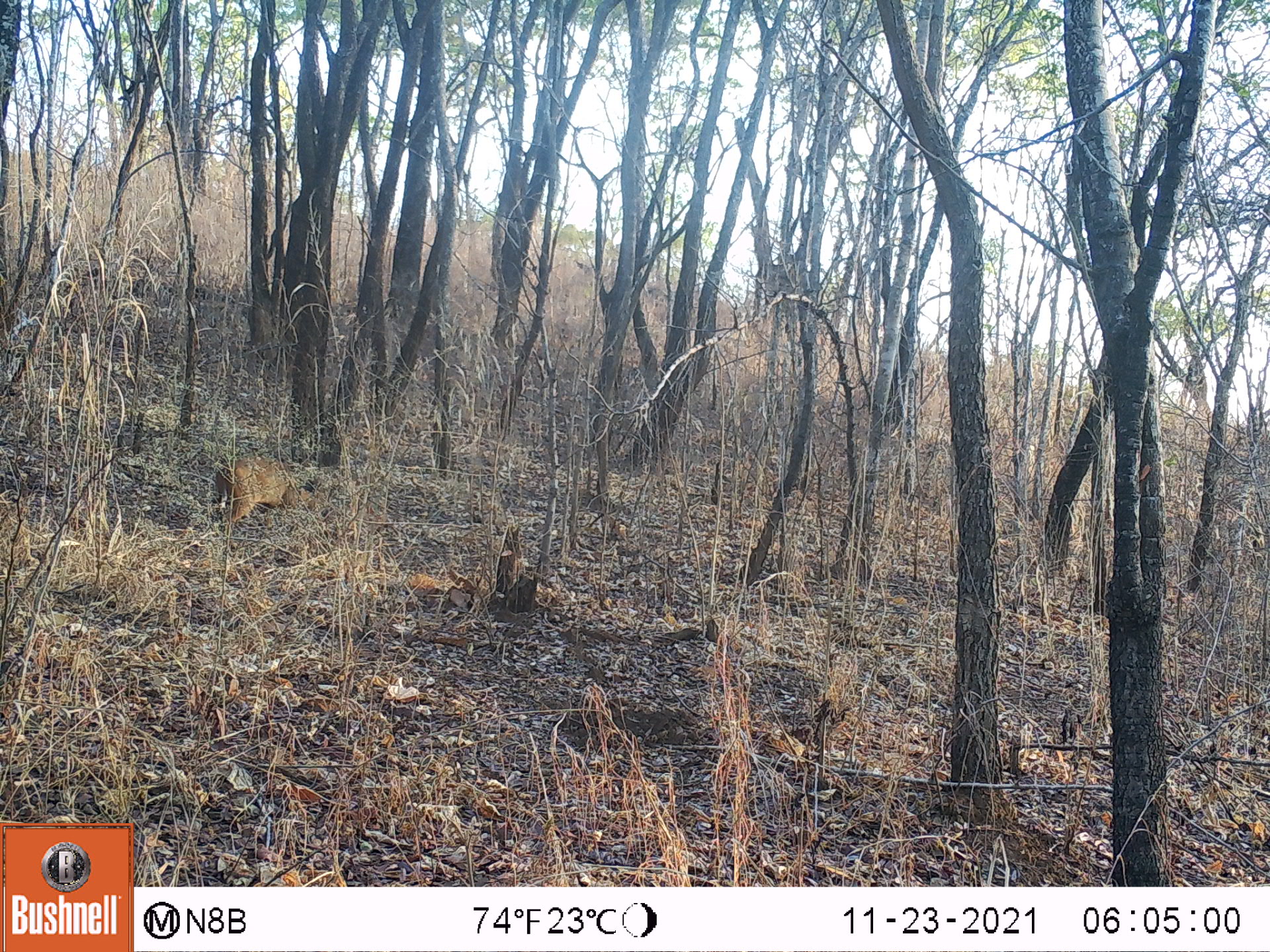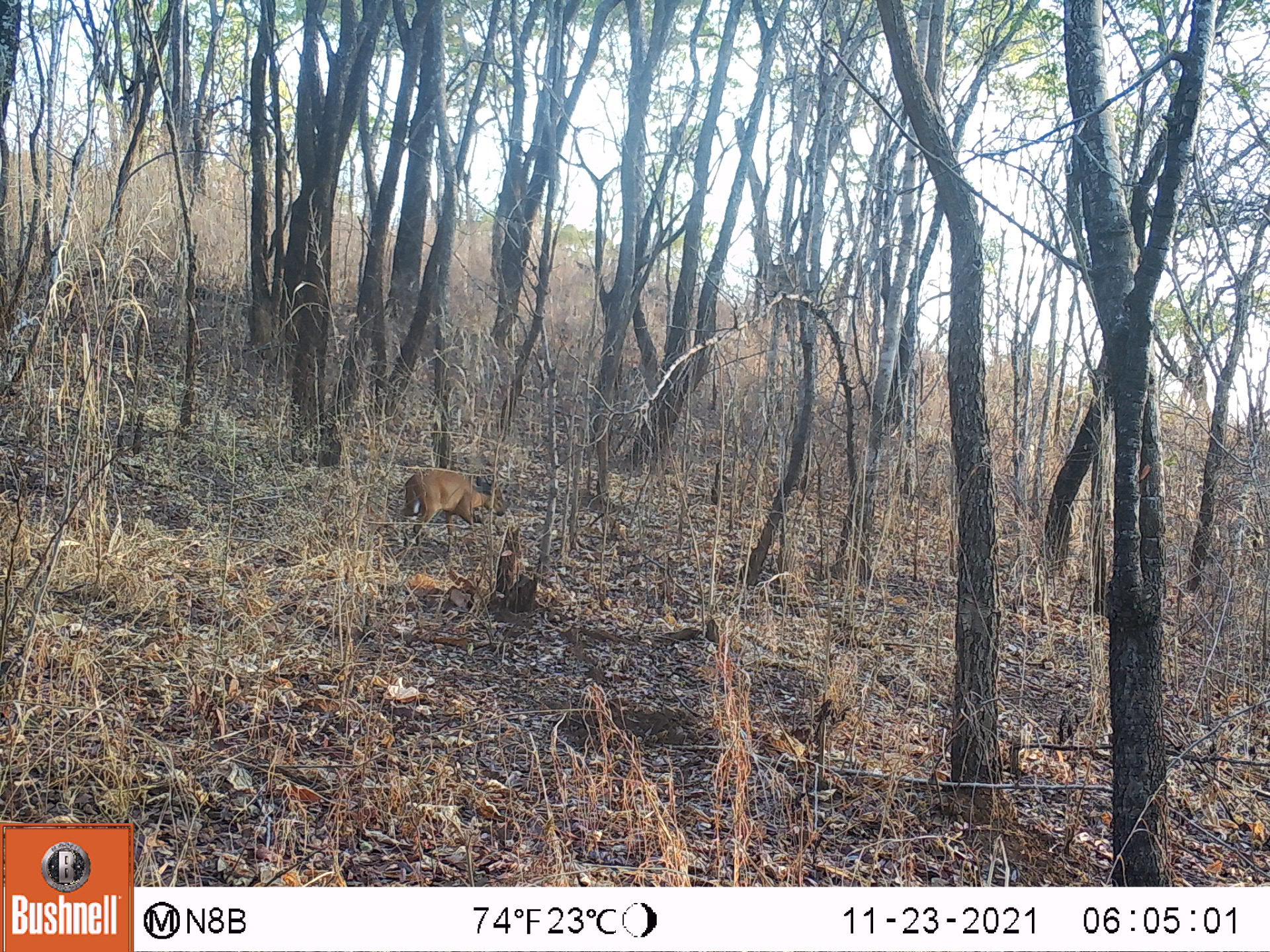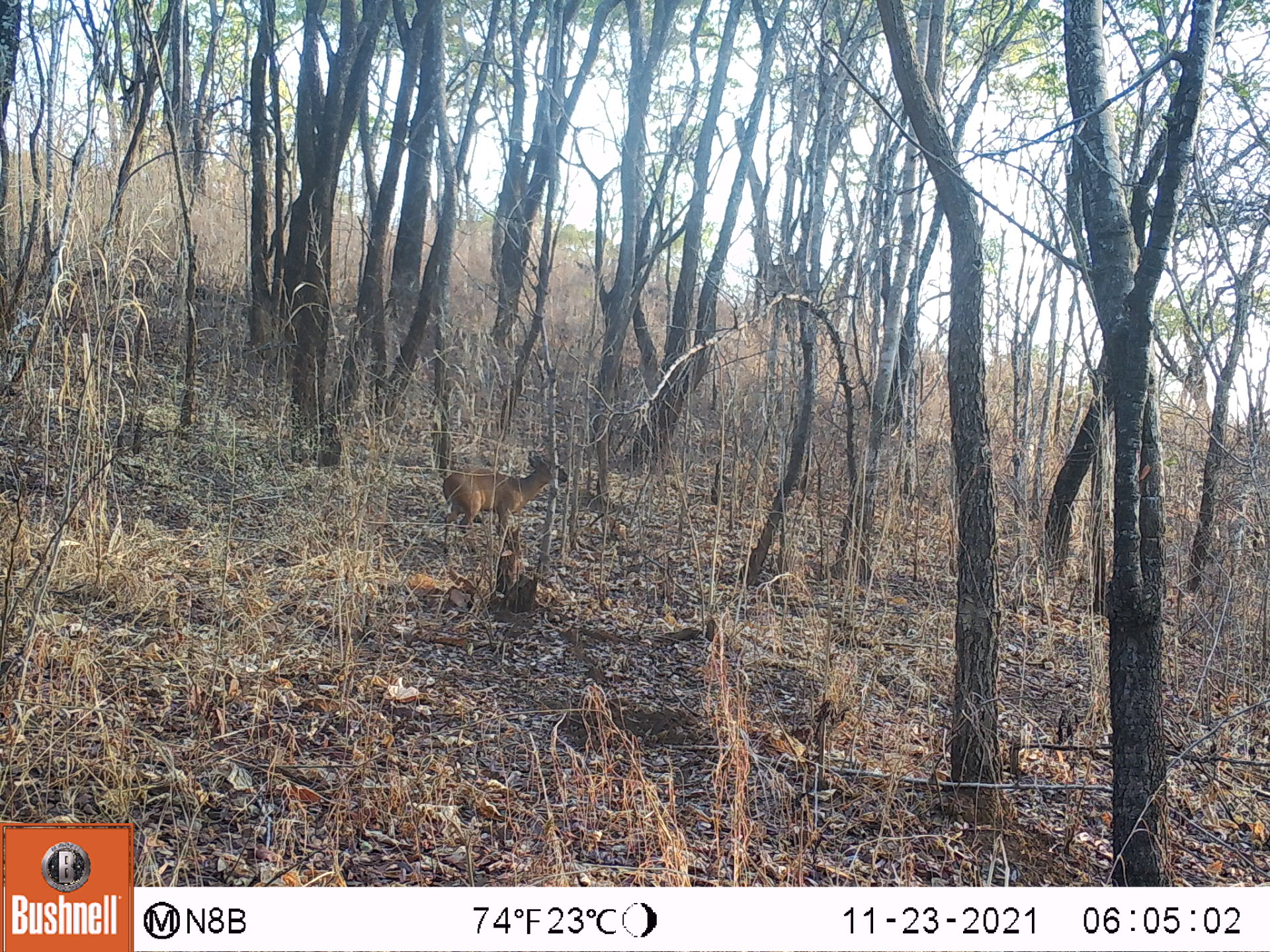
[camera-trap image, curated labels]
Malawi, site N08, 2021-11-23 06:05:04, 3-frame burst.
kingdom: Animalia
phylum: Chordata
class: Mammalia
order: Artiodactyla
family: Bovidae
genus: Cephalophorus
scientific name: Cephalophorus natalensis natalensis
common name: red duiker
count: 1